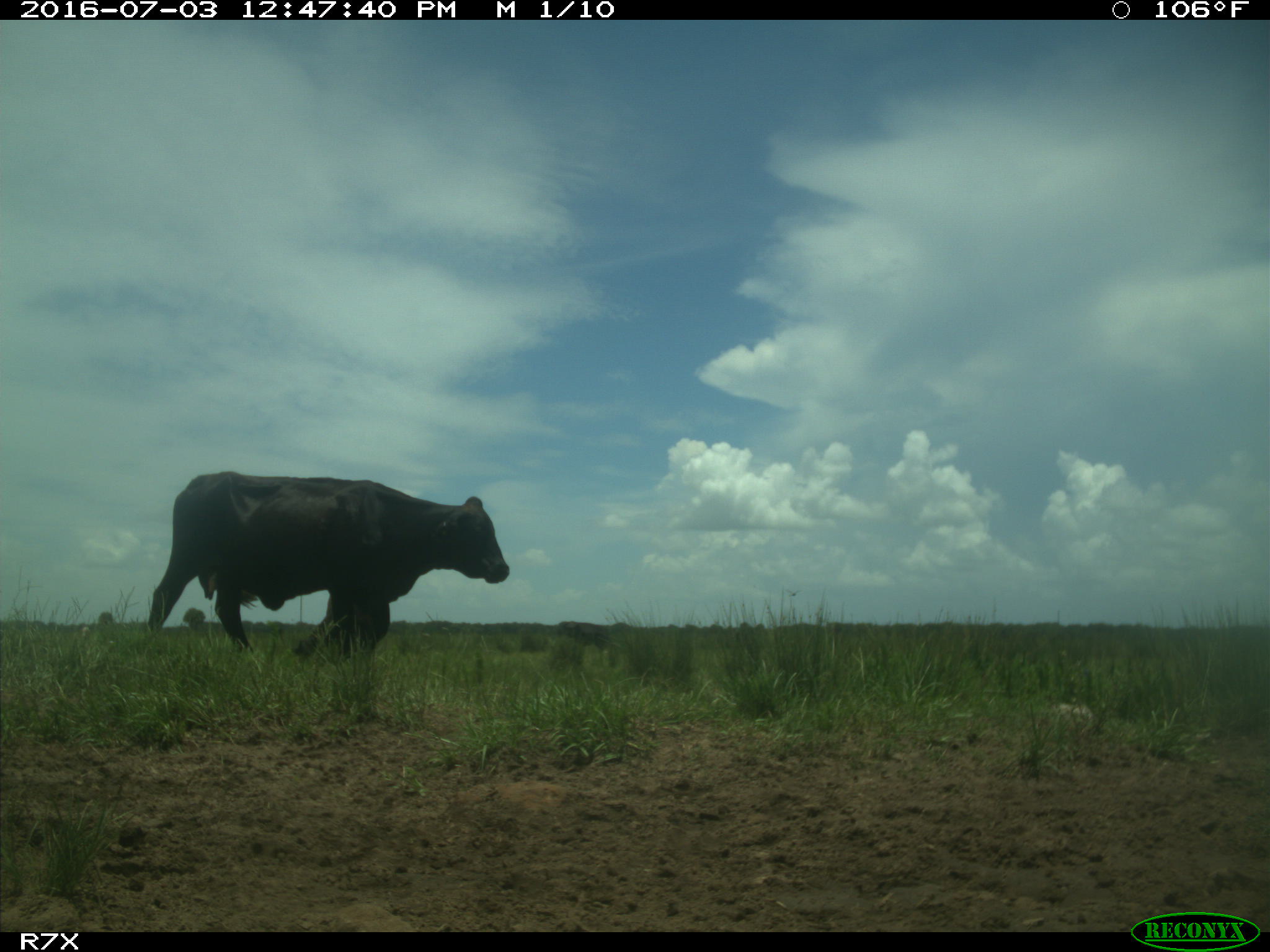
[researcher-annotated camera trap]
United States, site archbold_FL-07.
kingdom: Animalia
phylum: Chordata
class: Mammalia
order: Artiodactyla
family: Bovidae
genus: Bos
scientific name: Bos taurus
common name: domestic cow